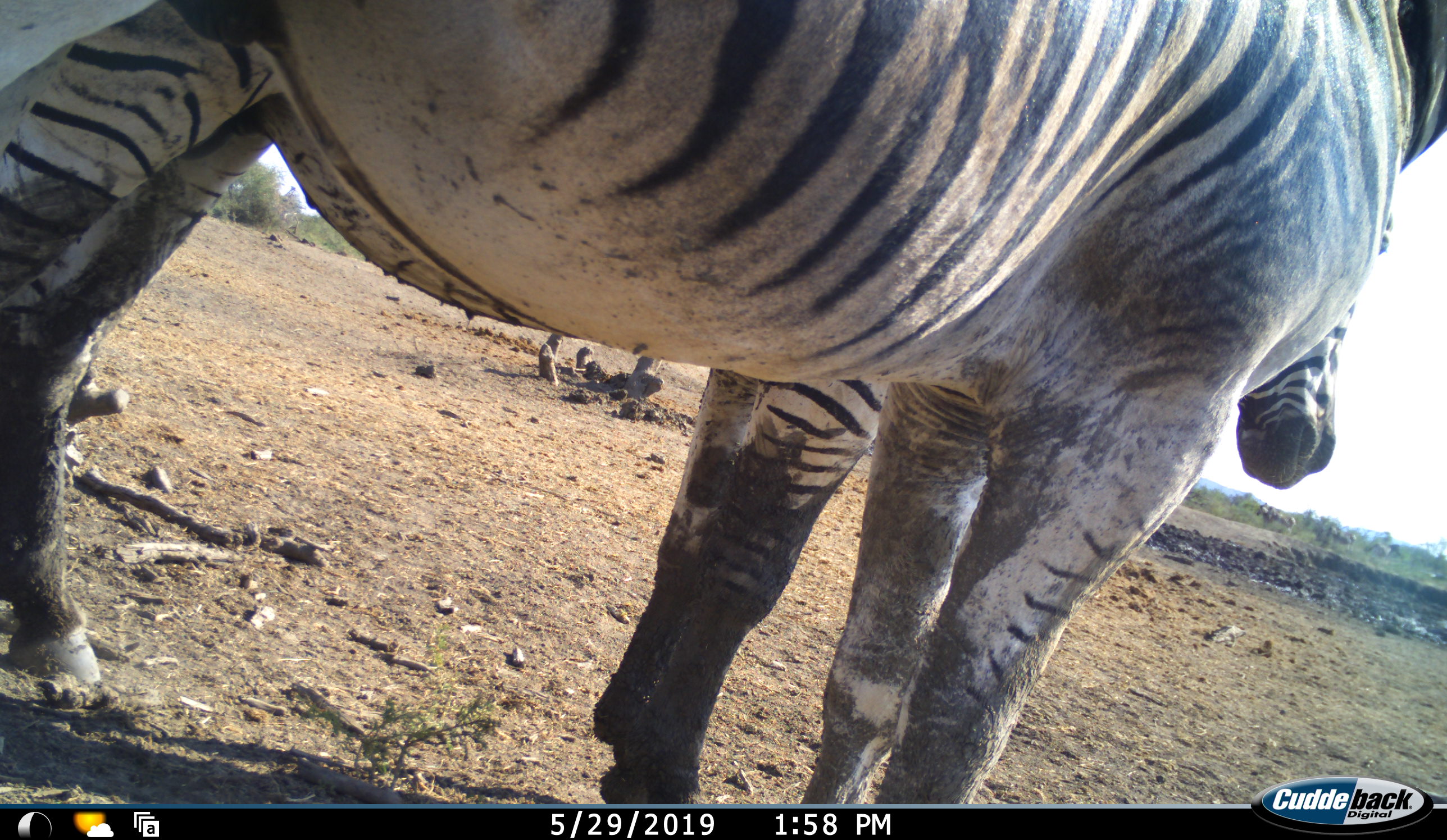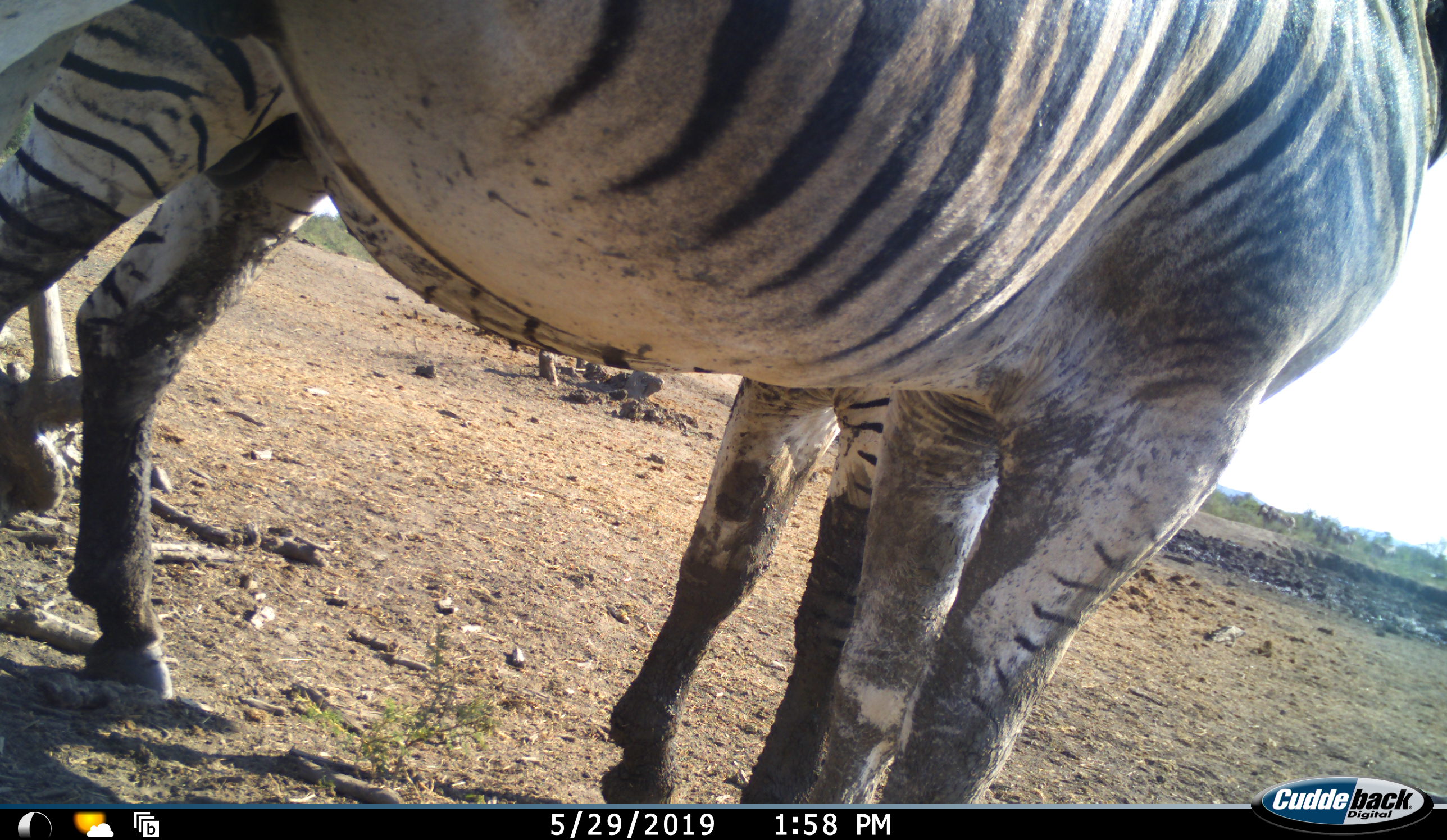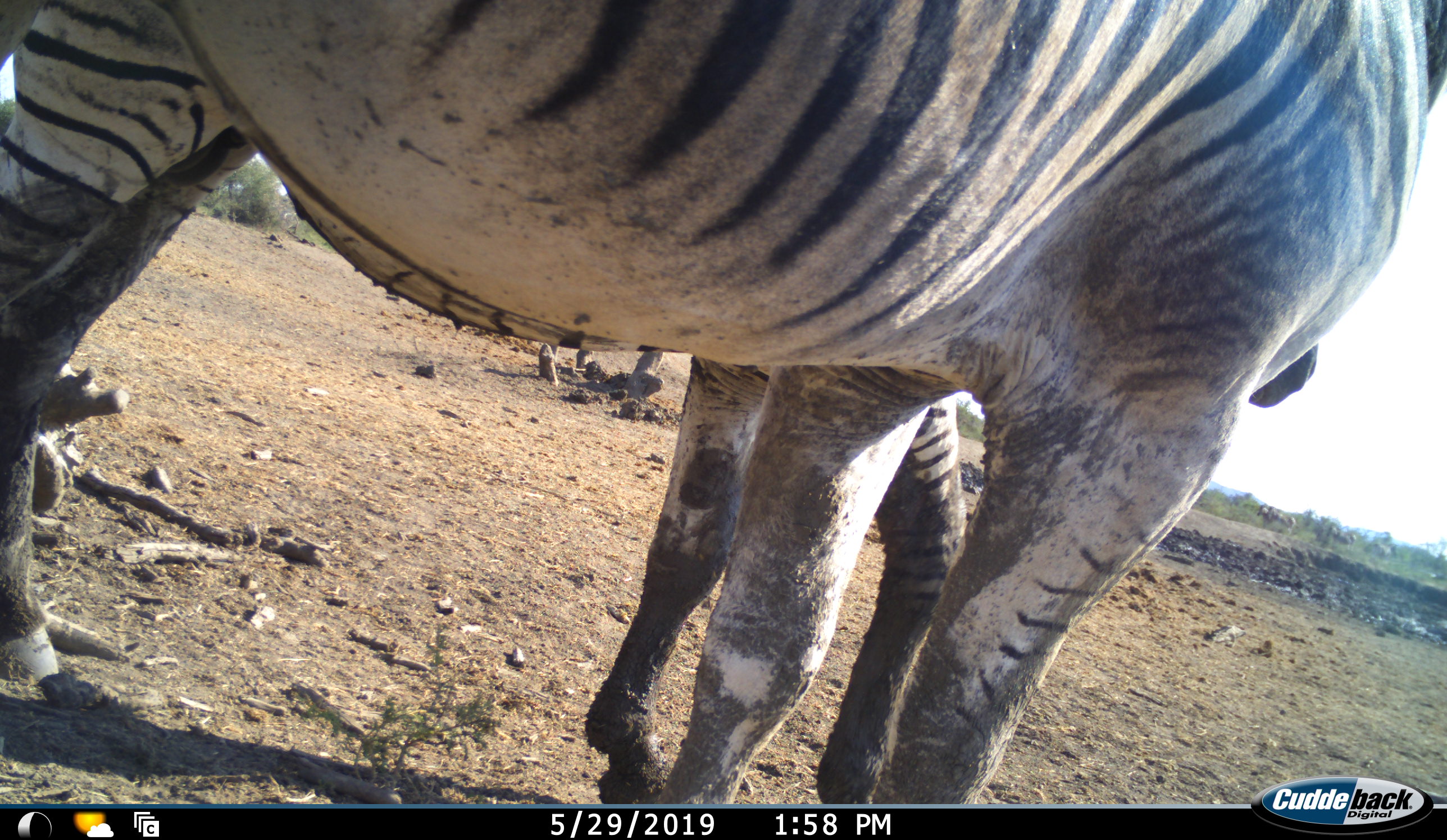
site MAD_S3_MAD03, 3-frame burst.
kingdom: Animalia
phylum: Chordata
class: Mammalia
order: Perissodactyla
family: Equidae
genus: Equus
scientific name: Equus quagga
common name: plains zebra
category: zebraplains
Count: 2.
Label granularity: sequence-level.